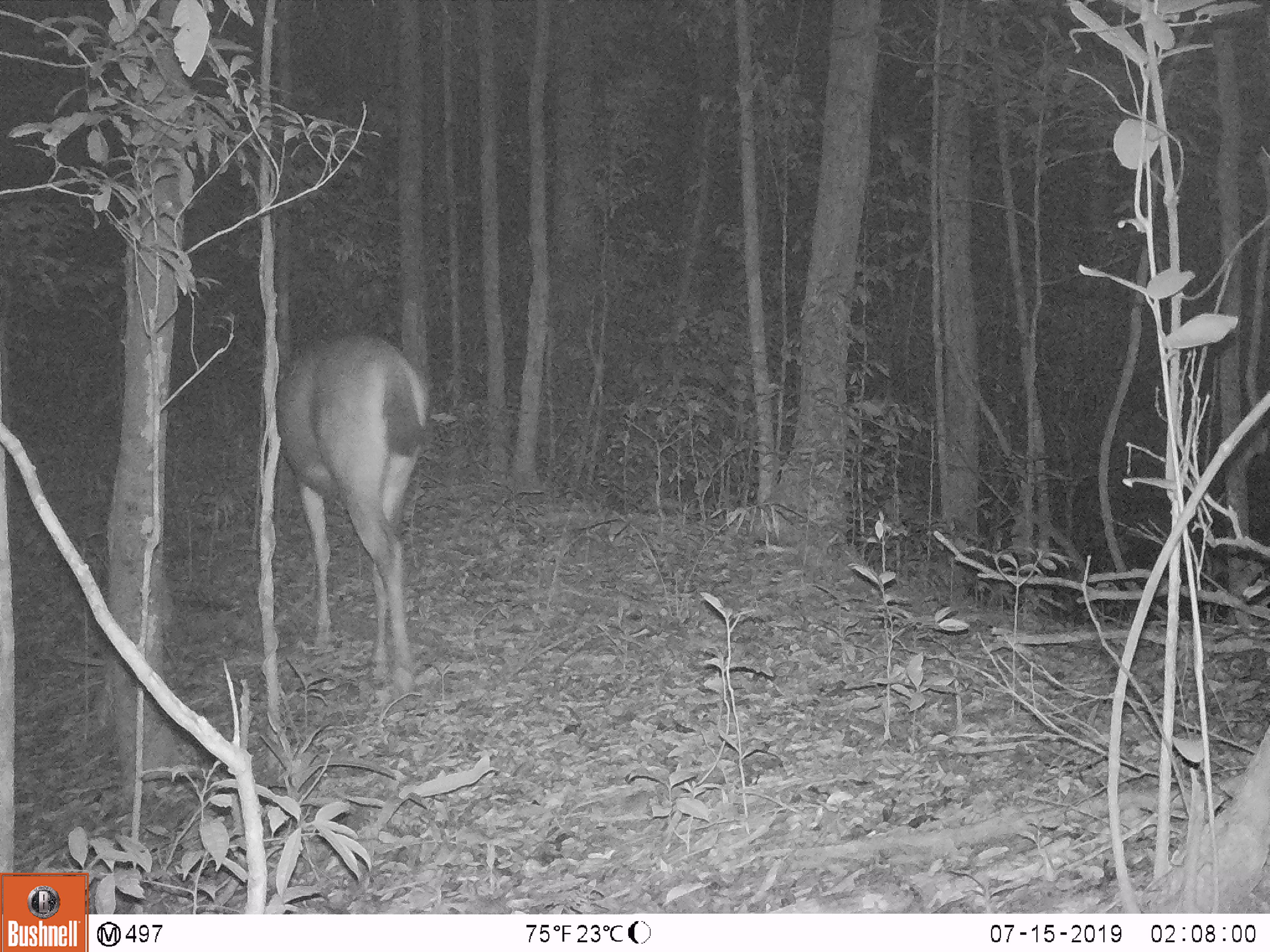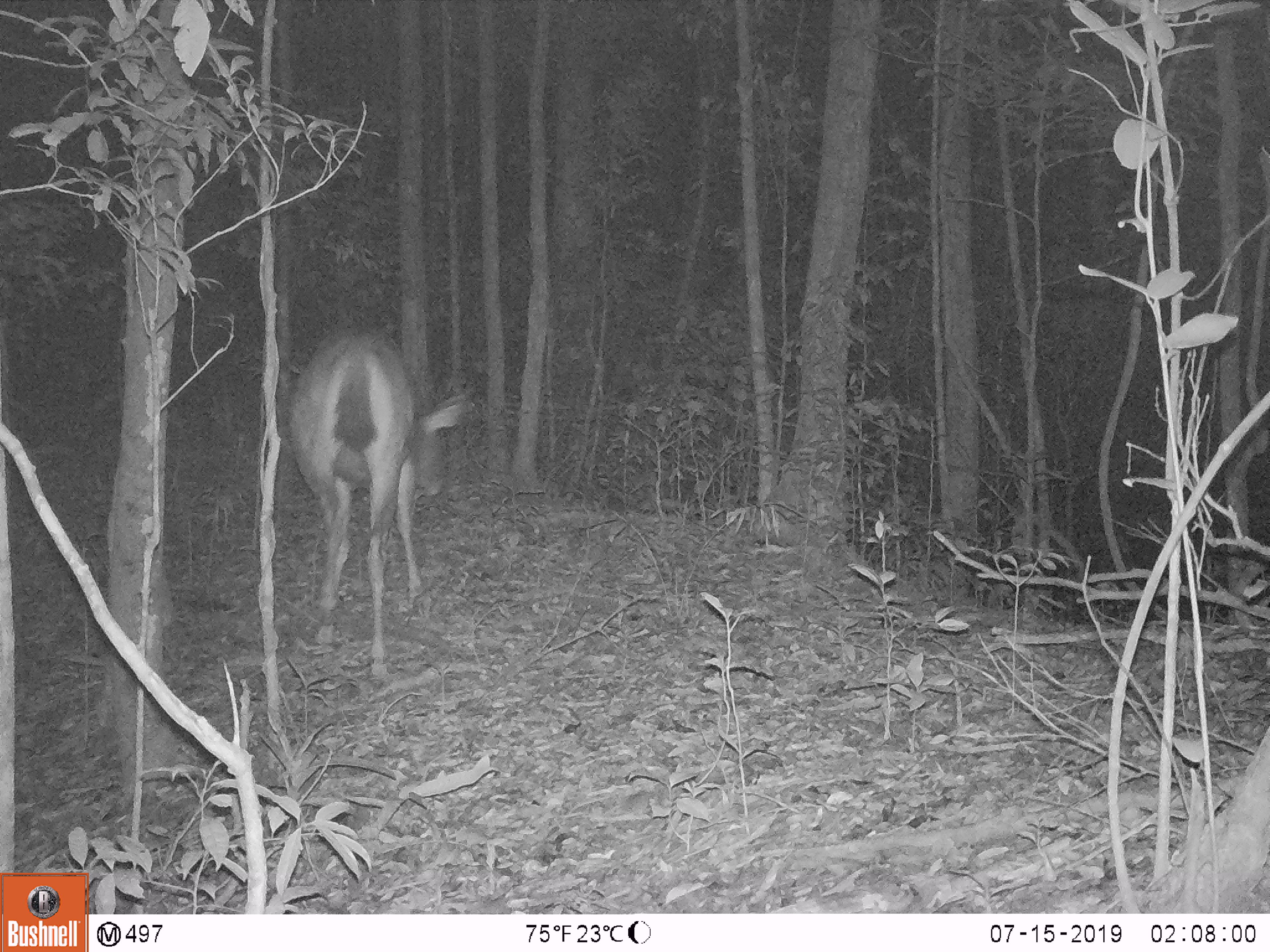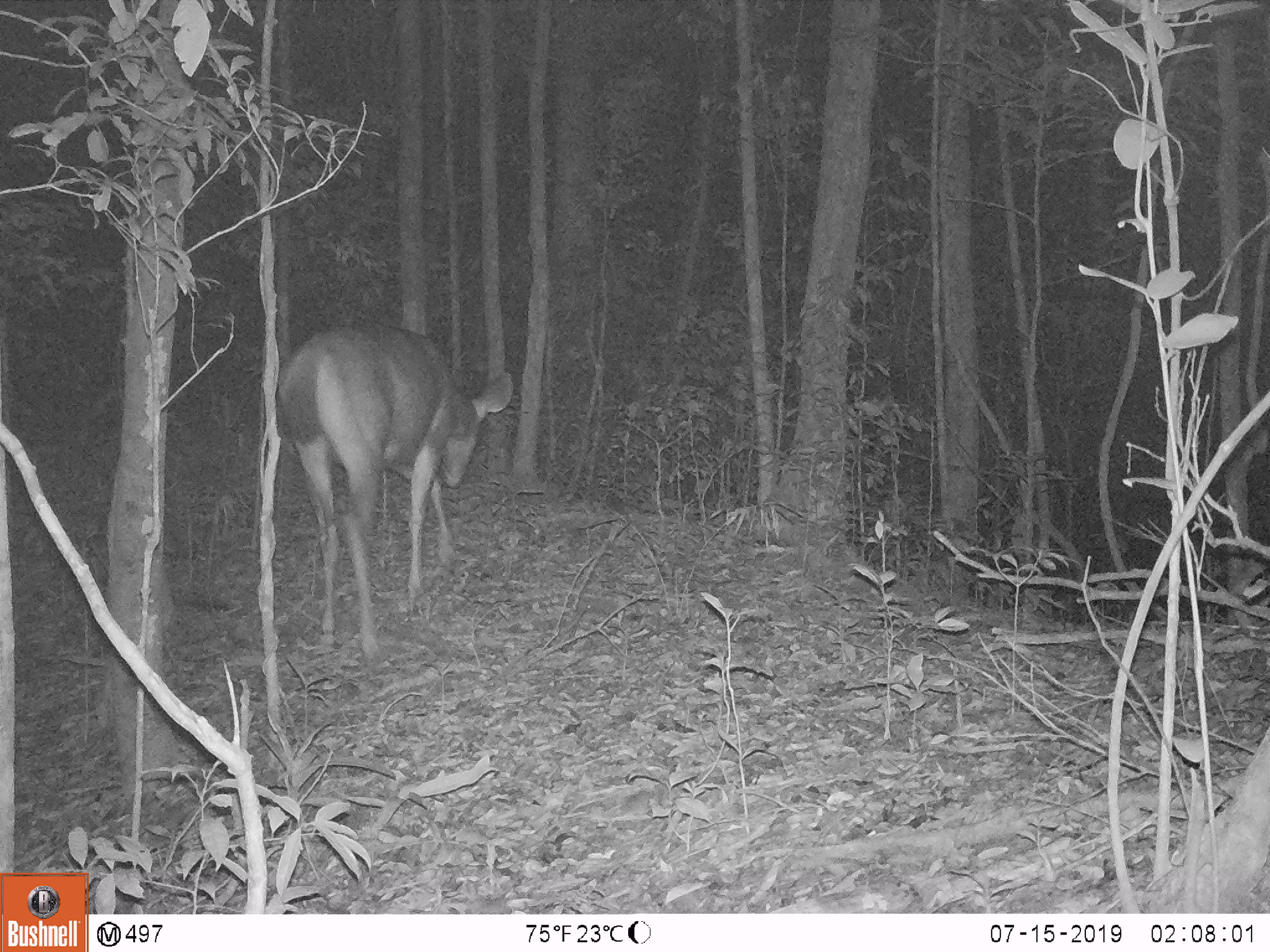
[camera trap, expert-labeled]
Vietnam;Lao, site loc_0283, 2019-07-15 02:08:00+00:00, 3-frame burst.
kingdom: Animalia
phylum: Chordata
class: Mammalia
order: Artiodactyla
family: Cervidae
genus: Rusa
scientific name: Rusa unicolor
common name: sambar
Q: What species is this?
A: Sambar (Rusa unicolor).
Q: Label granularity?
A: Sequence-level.